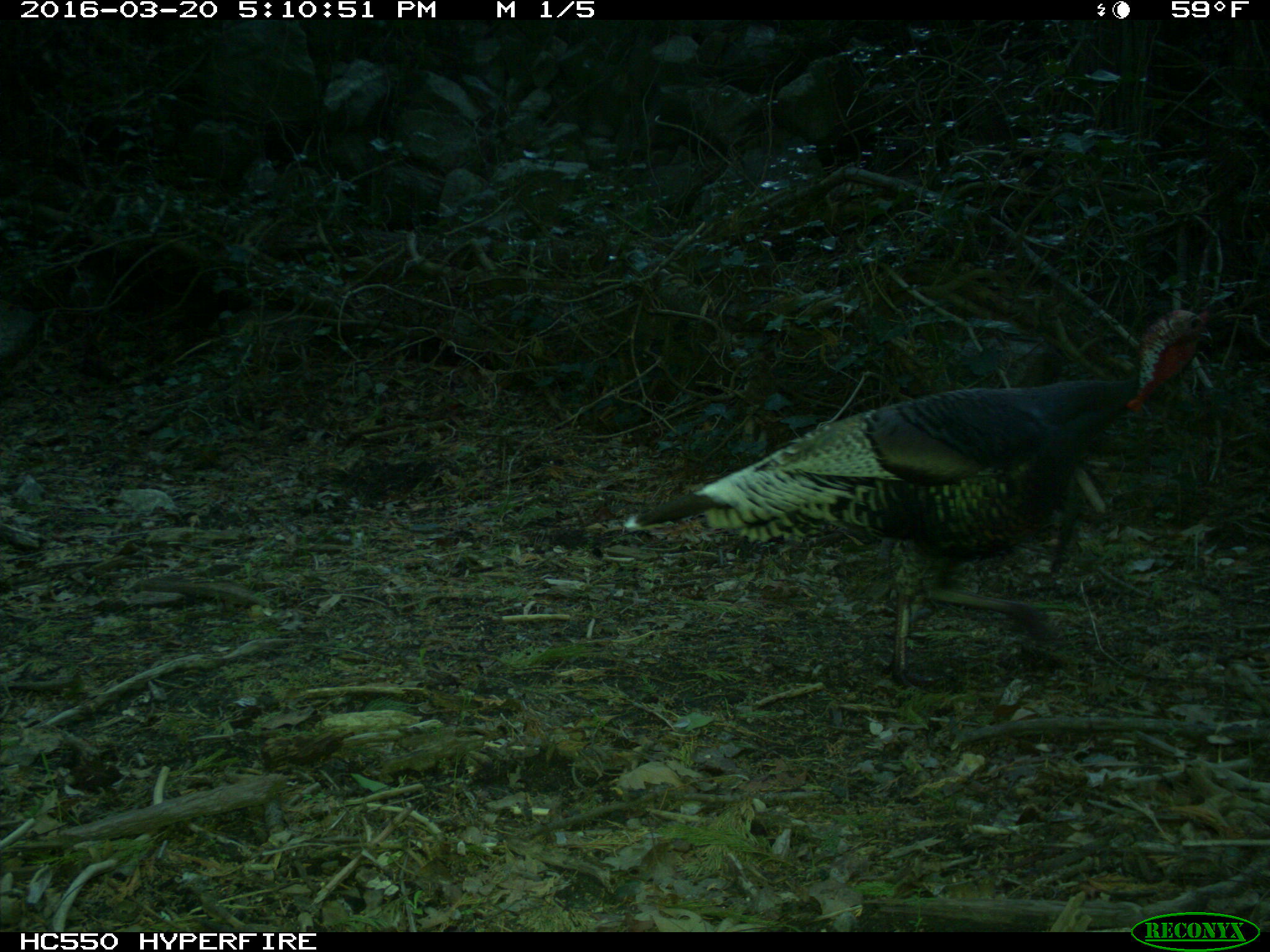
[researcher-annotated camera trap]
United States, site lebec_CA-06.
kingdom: Animalia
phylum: Chordata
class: Aves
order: Galliformes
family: Phasianidae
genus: Meleagris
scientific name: Meleagris gallopavo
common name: wild turkey